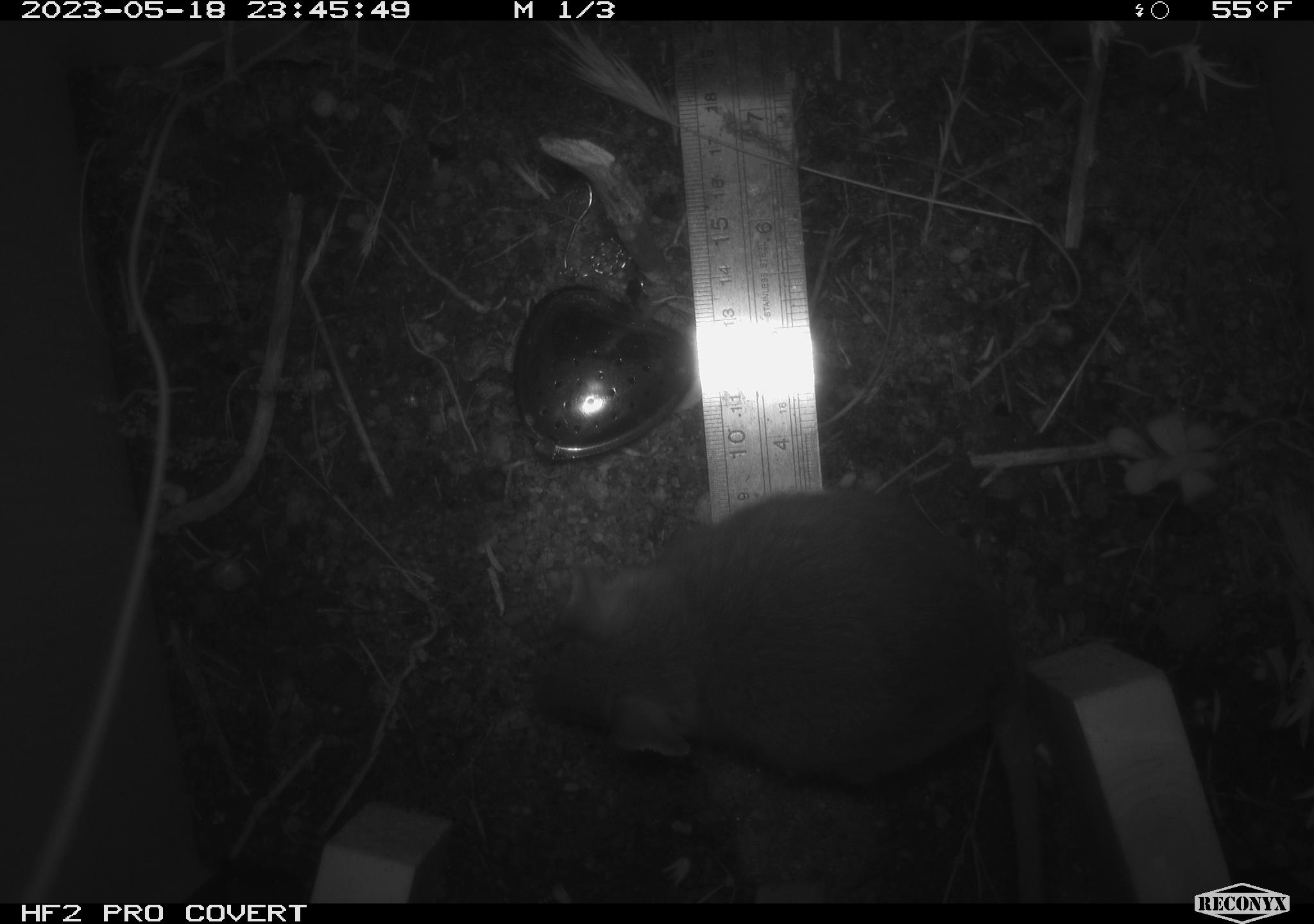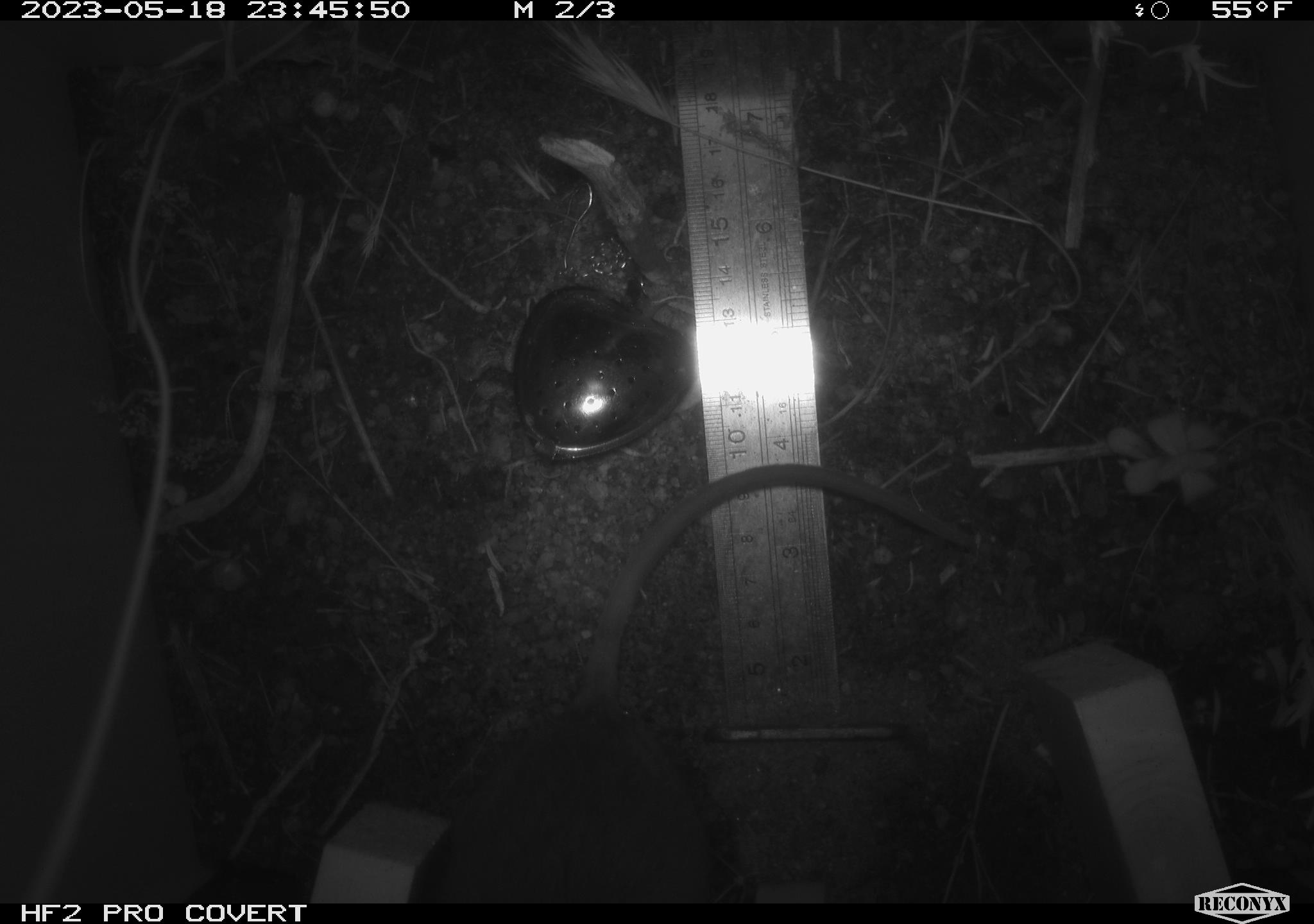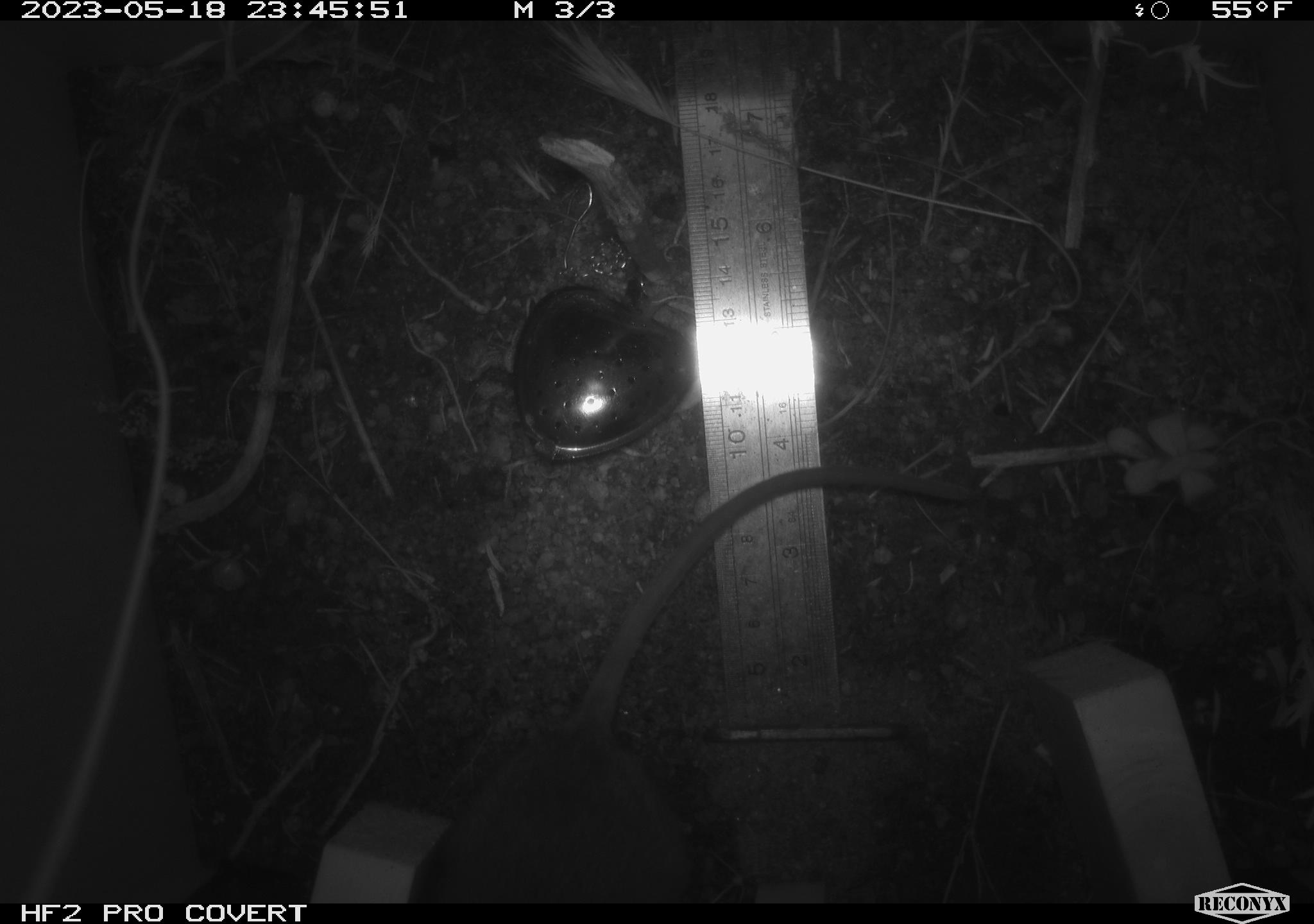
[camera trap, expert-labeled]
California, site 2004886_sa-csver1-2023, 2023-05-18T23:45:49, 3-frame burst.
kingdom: Animalia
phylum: Chordata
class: Mammalia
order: Rodentia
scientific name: Rodentia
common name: mouse species